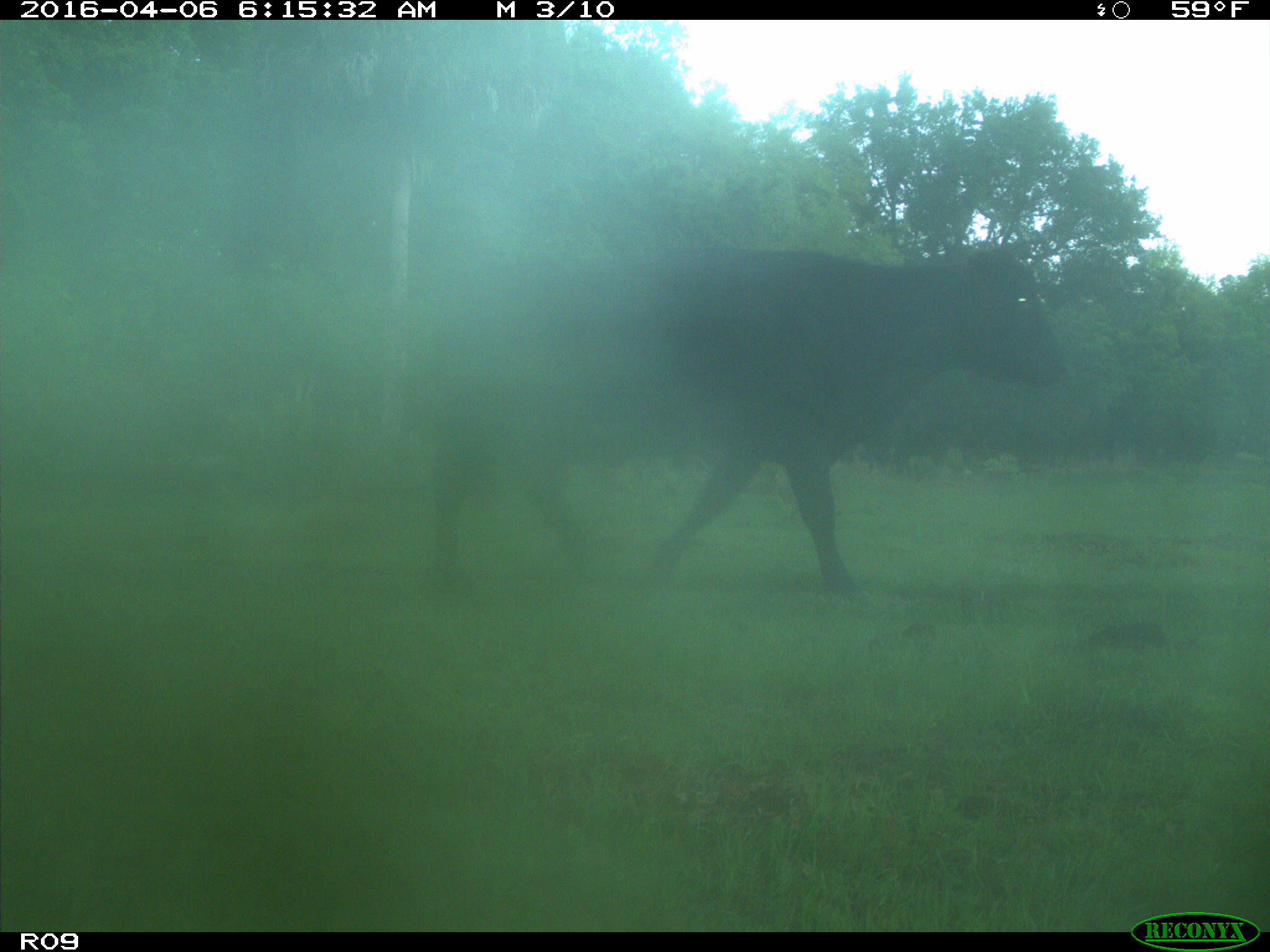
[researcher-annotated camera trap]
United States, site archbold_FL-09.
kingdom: Animalia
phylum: Chordata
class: Mammalia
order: Artiodactyla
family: Bovidae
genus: Bos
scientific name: Bos taurus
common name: domestic cow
Bos taurus (domestic cow).